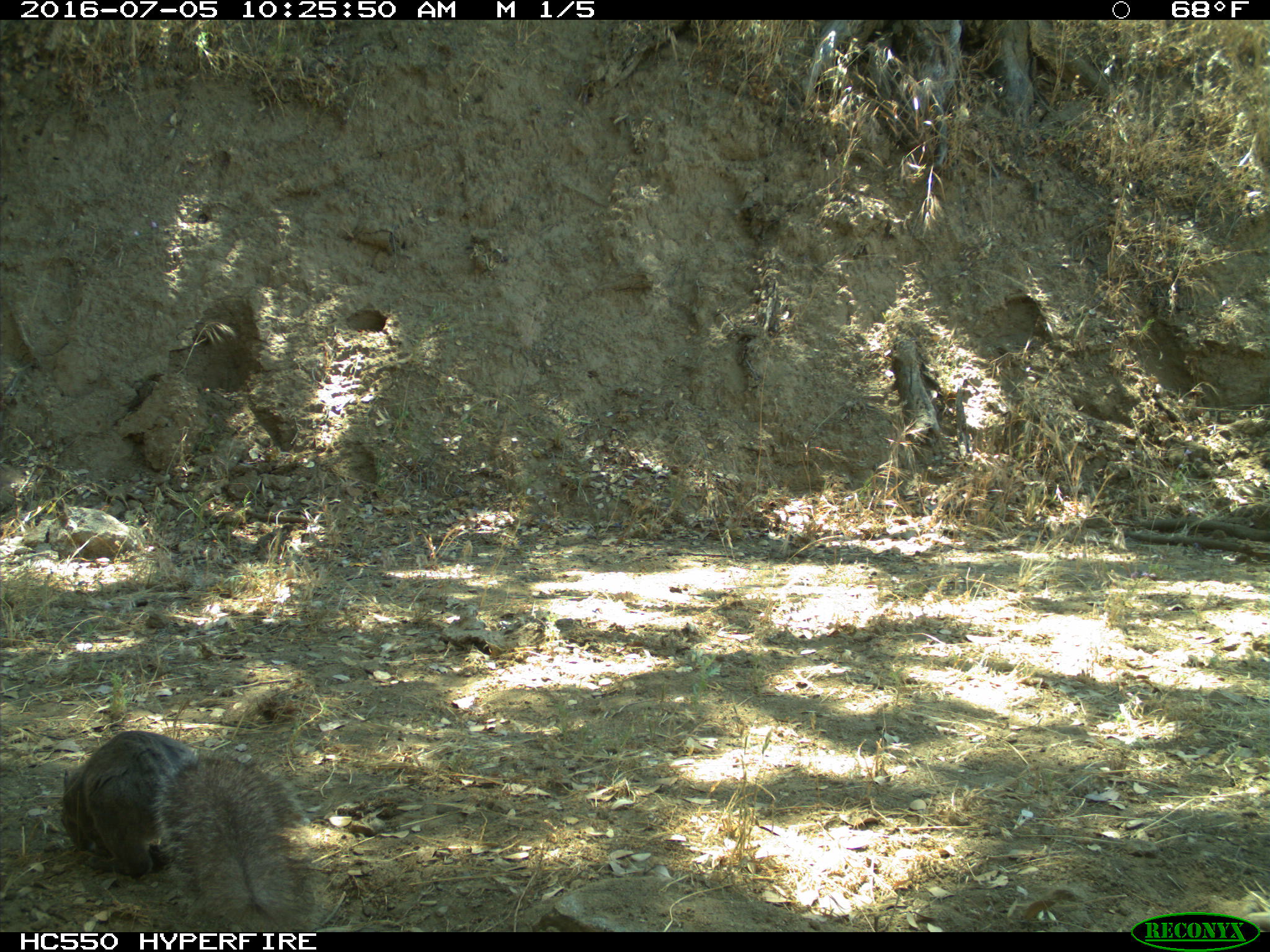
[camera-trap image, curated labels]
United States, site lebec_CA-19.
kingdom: Animalia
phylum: Chordata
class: Mammalia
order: Rodentia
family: Sciuridae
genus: Sciurus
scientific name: Sciurus carolinensis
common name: eastern gray squirrel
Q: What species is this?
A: Sciurus carolinensis (eastern gray squirrel).